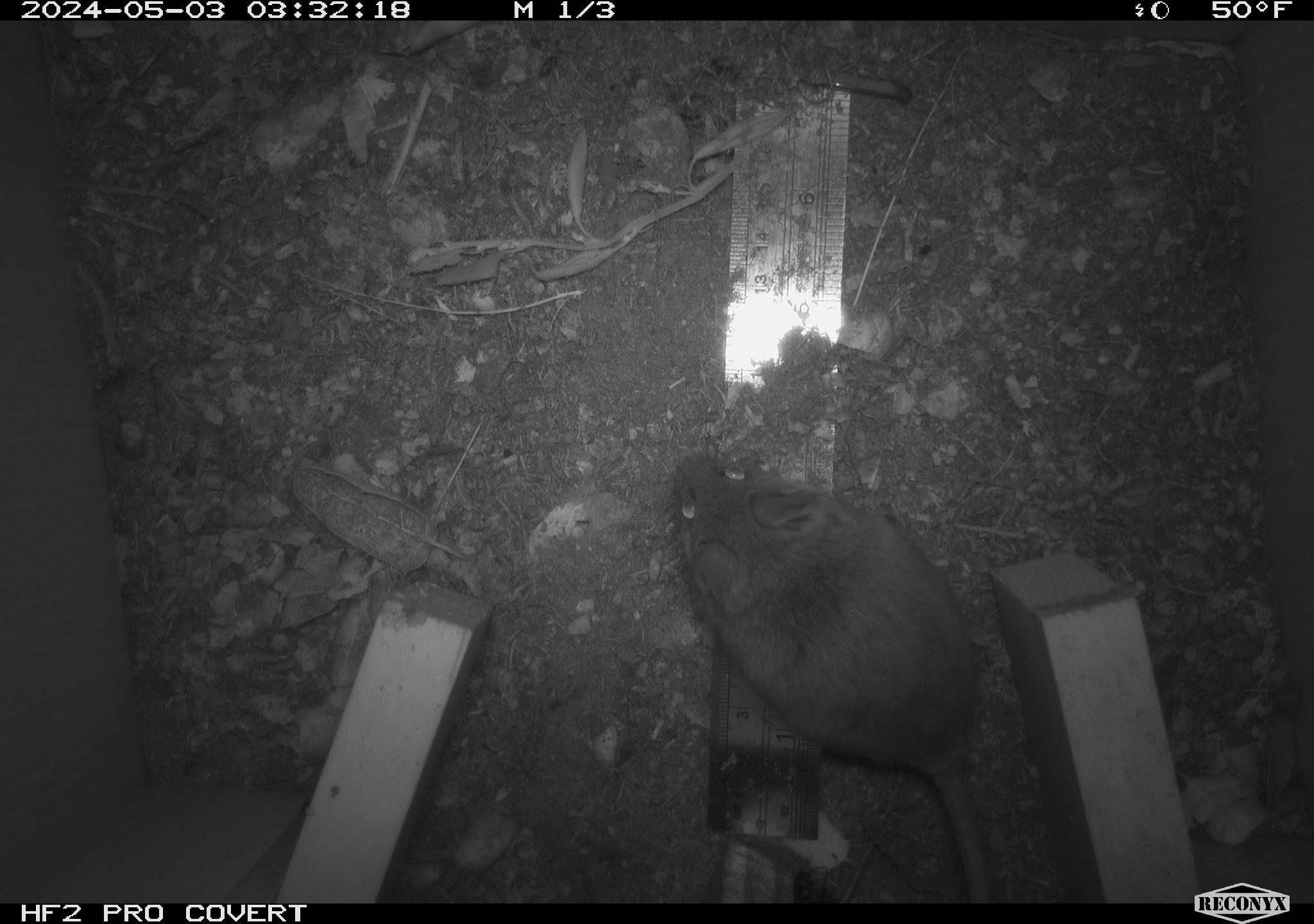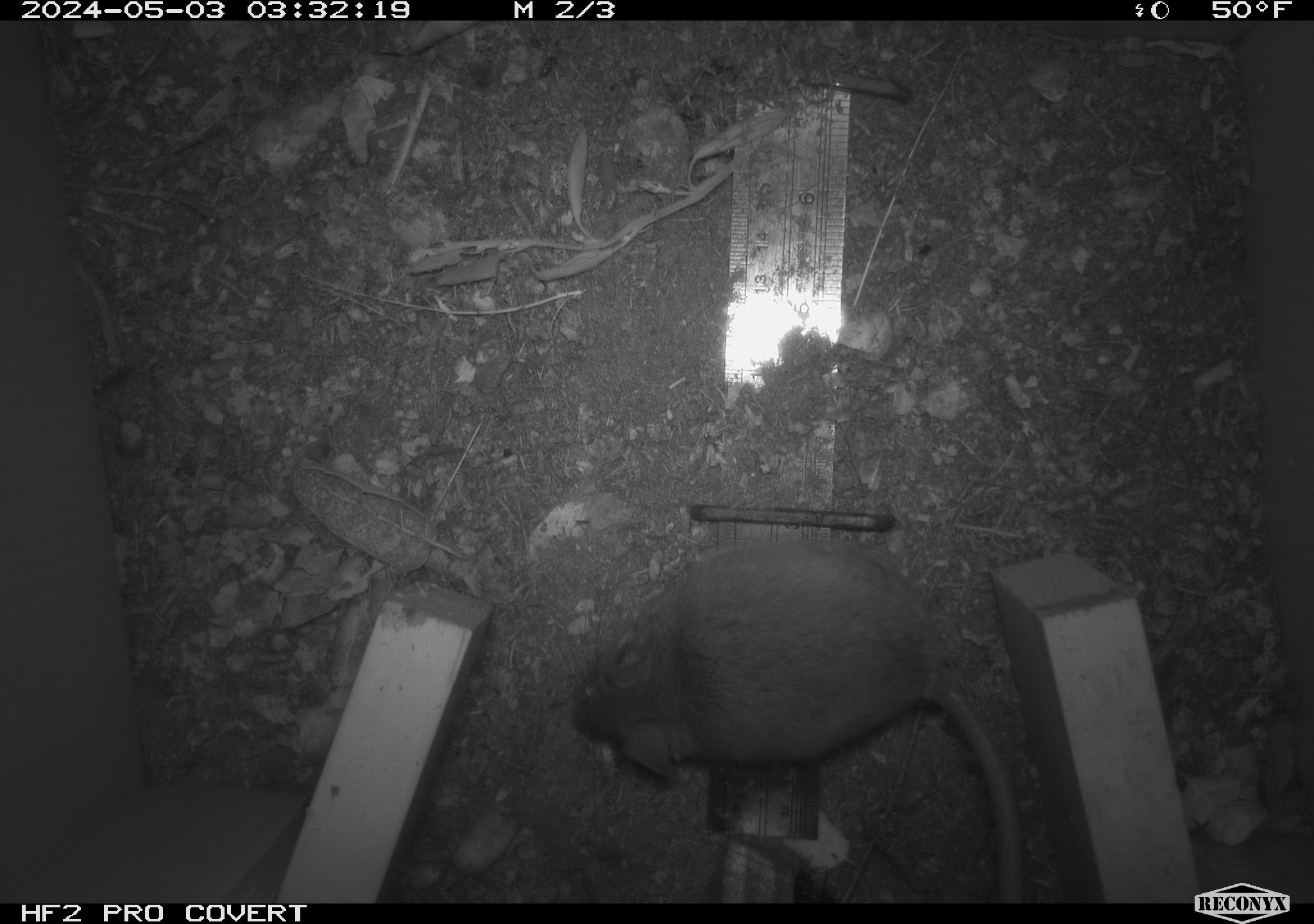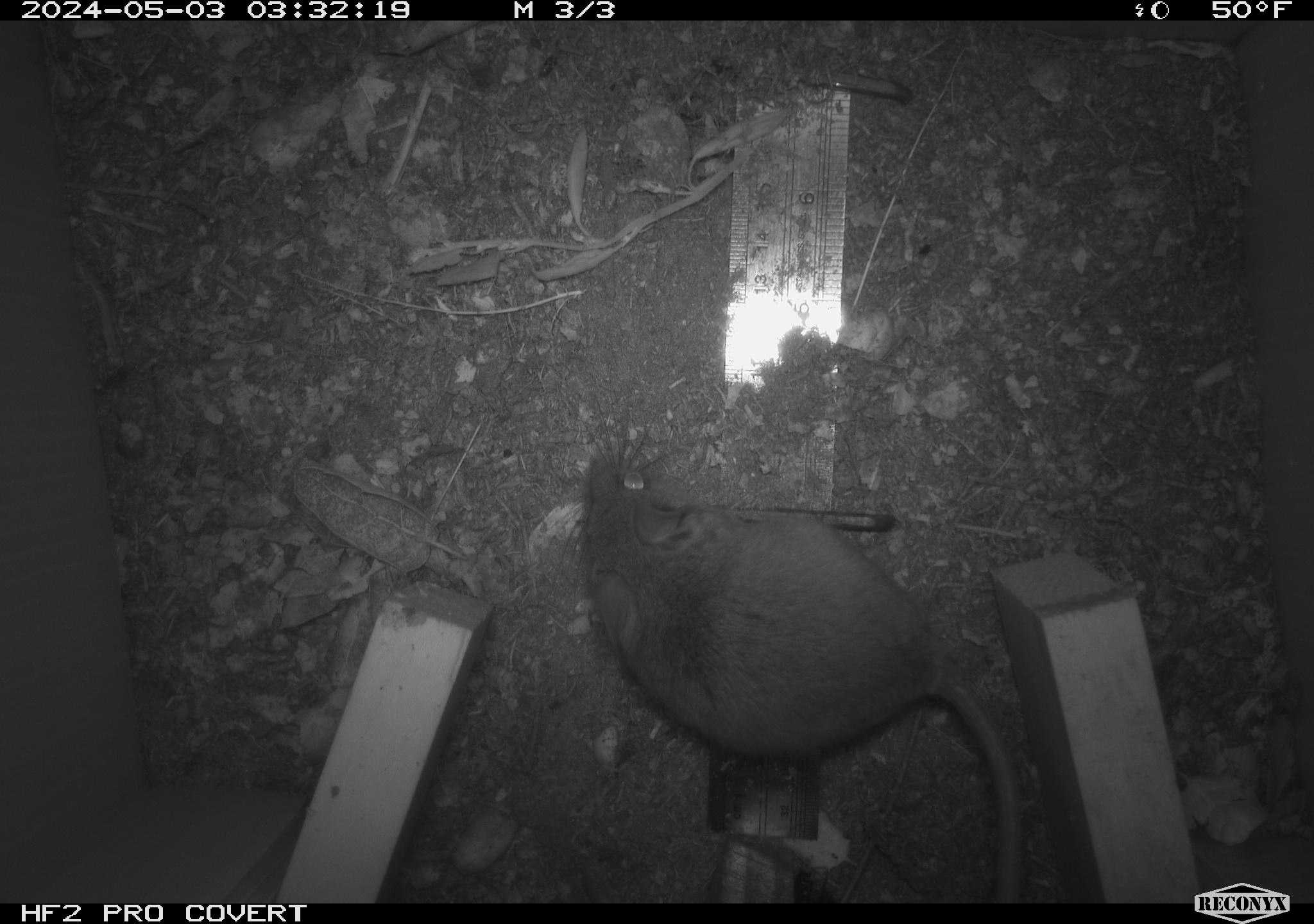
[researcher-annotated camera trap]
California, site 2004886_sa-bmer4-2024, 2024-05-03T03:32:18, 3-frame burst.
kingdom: Animalia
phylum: Chordata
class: Mammalia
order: Rodentia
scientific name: Rodentia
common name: mouse species